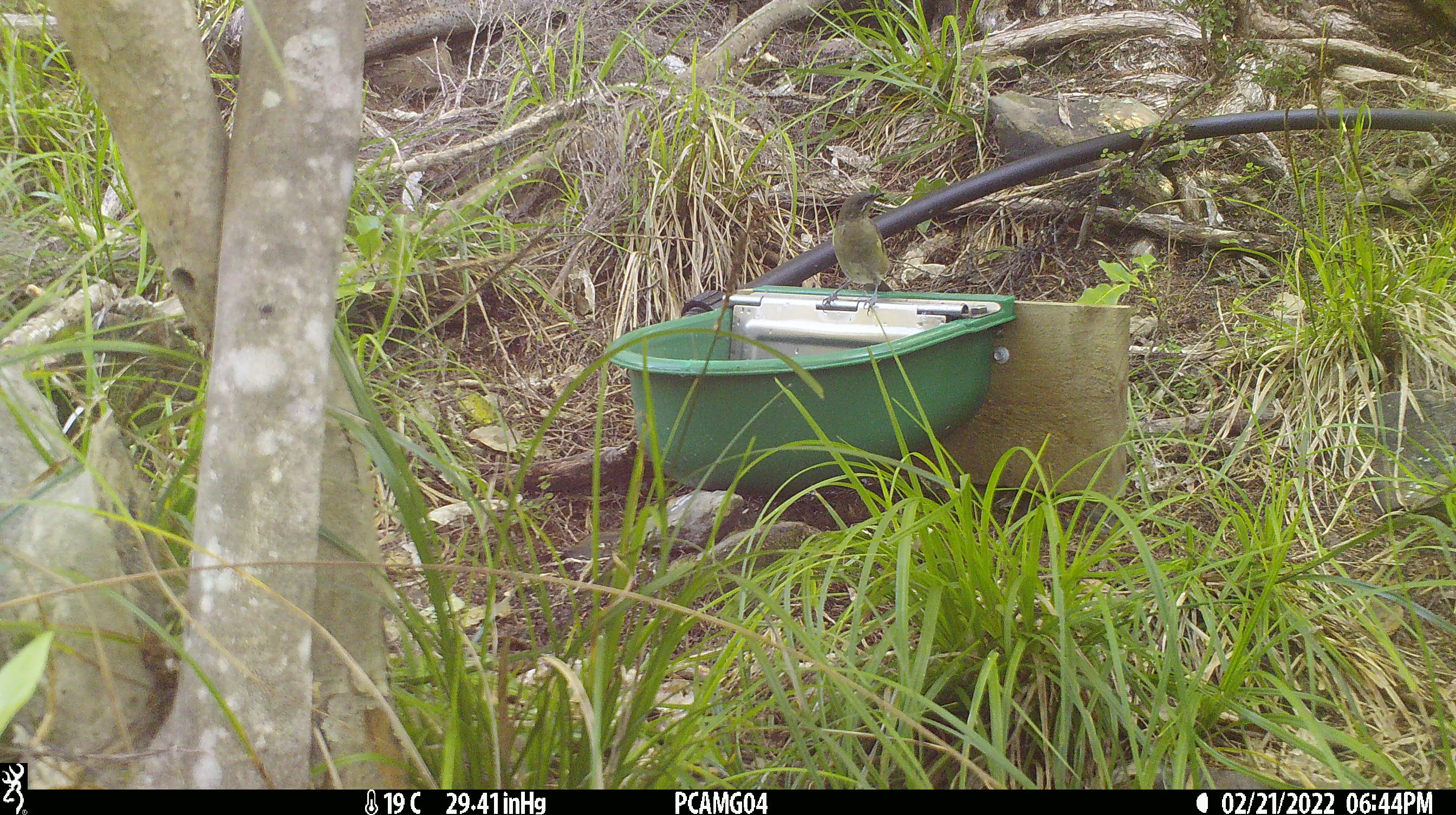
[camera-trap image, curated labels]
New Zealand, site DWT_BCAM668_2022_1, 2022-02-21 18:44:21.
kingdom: Animalia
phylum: Chordata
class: Aves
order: Passeriformes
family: Meliphagidae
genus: Anthornis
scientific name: Anthornis melanura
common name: new zealand bellbird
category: bellbird